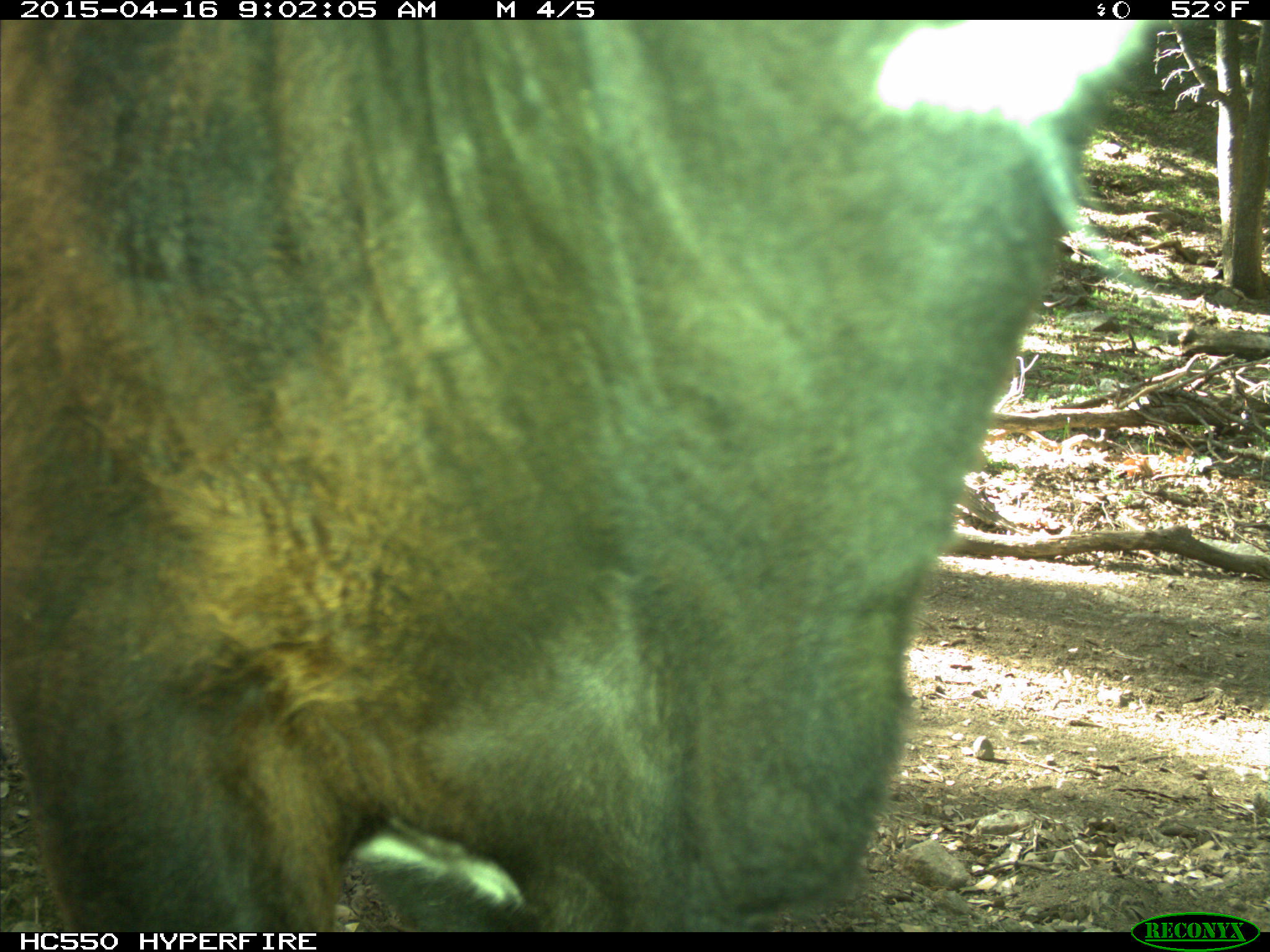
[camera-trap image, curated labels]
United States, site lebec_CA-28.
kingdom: Animalia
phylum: Chordata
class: Mammalia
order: Artiodactyla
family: Bovidae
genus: Bos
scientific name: Bos taurus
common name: domestic cow